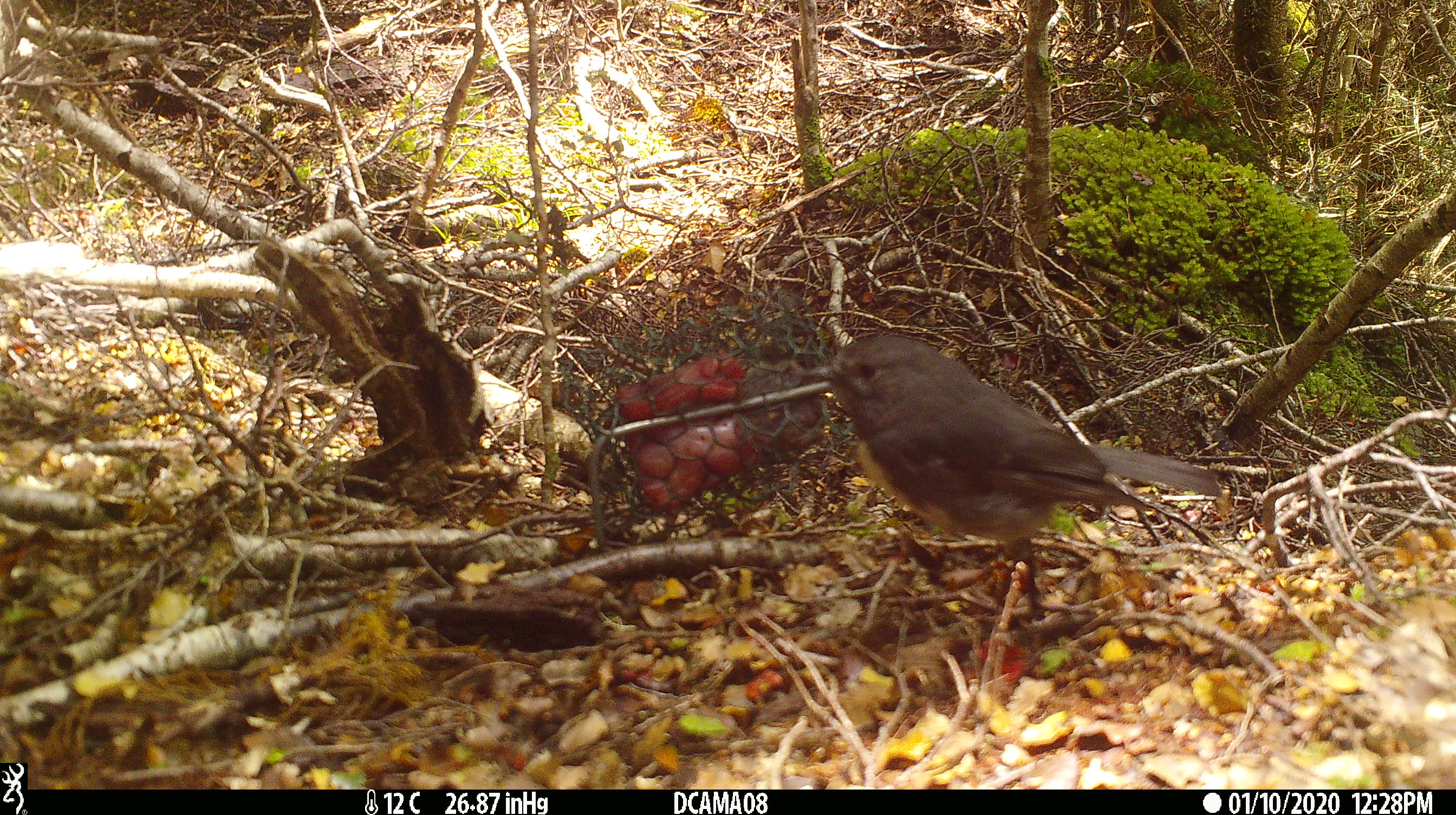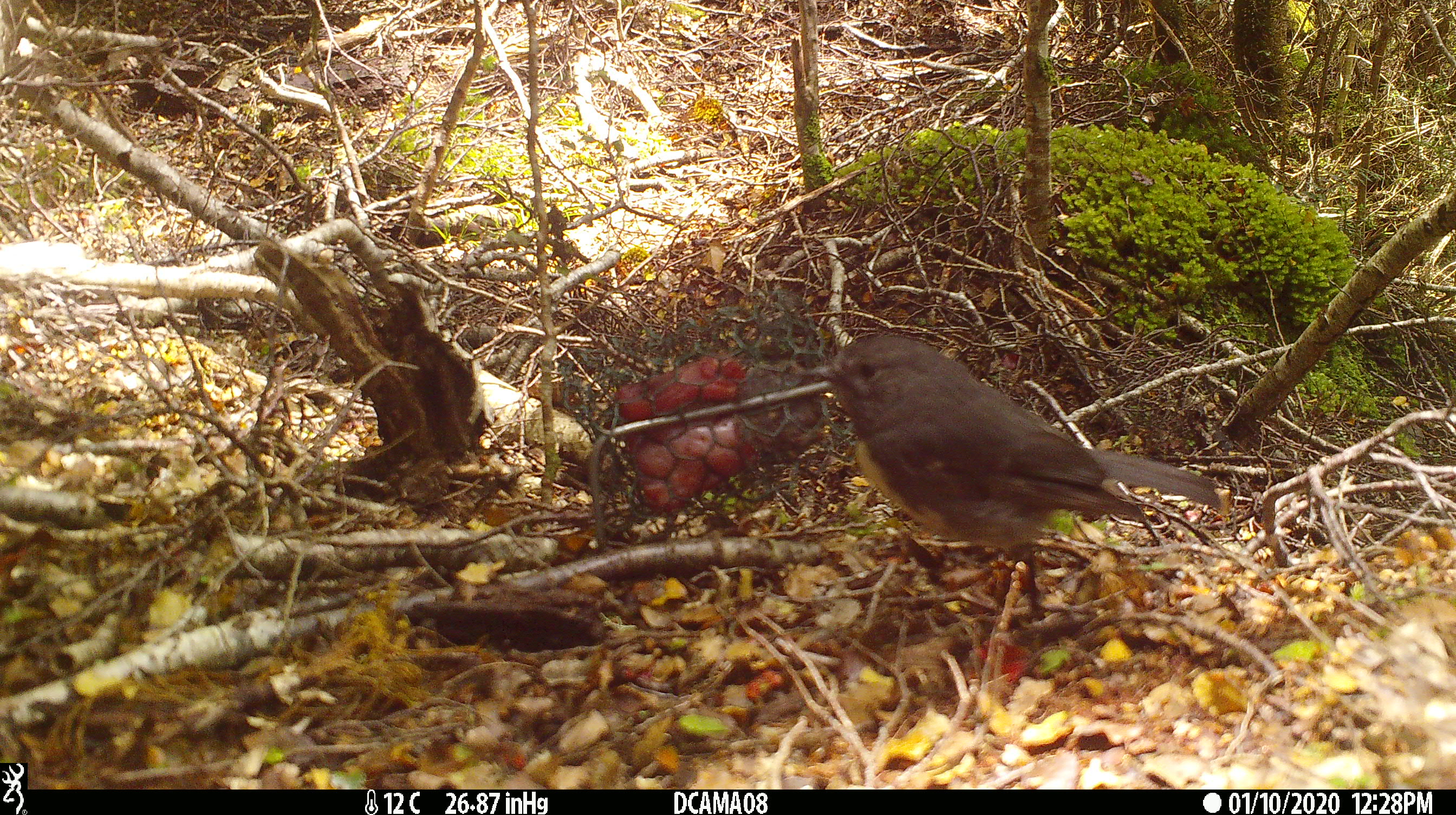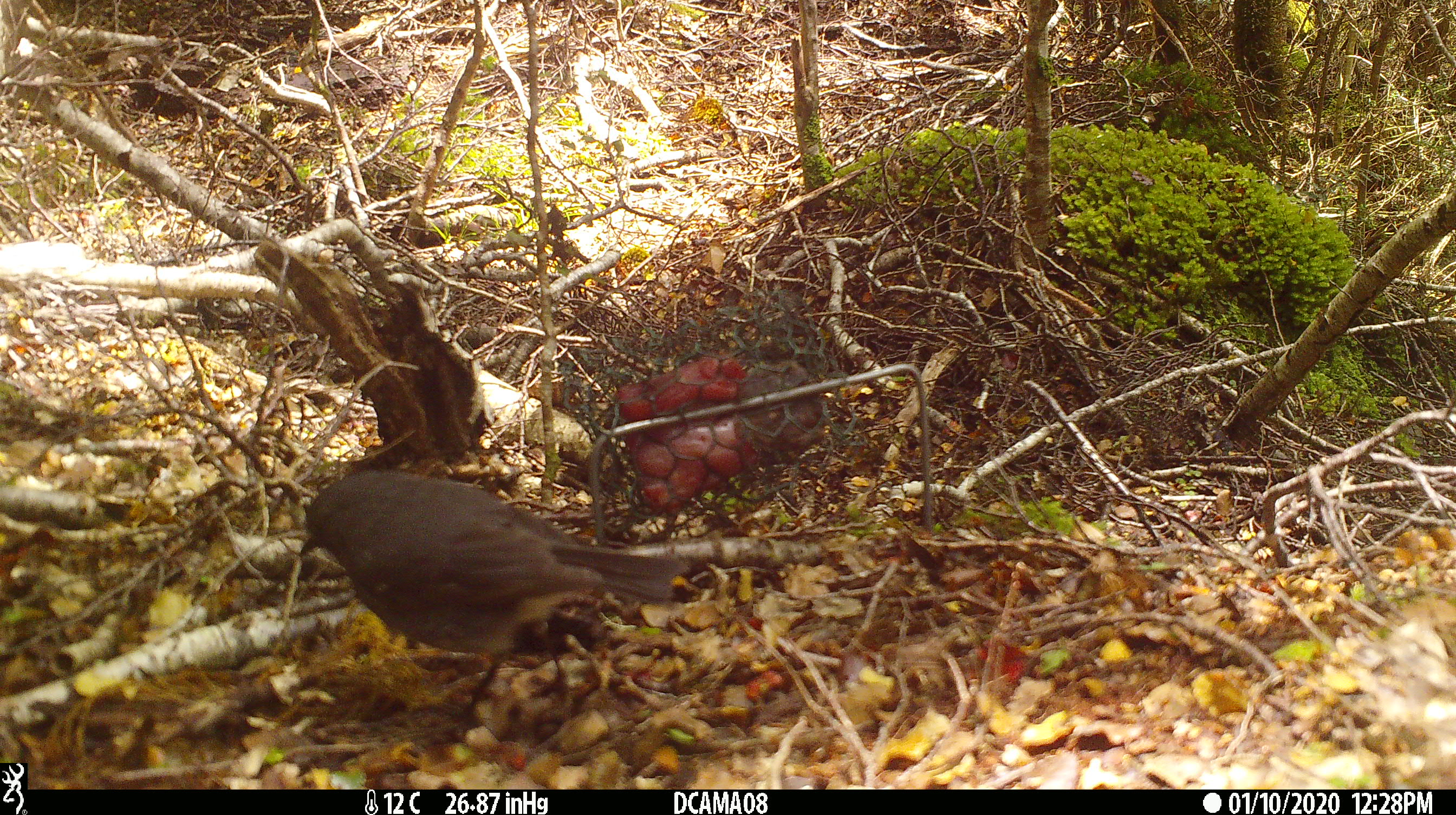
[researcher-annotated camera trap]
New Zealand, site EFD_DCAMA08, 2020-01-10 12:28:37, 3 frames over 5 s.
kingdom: Animalia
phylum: Chordata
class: Aves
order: Passeriformes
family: Petroicidae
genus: Petroica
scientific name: Petroica australis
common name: new zealand robin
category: robin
Robin (new zealand robin) (Petroica australis).